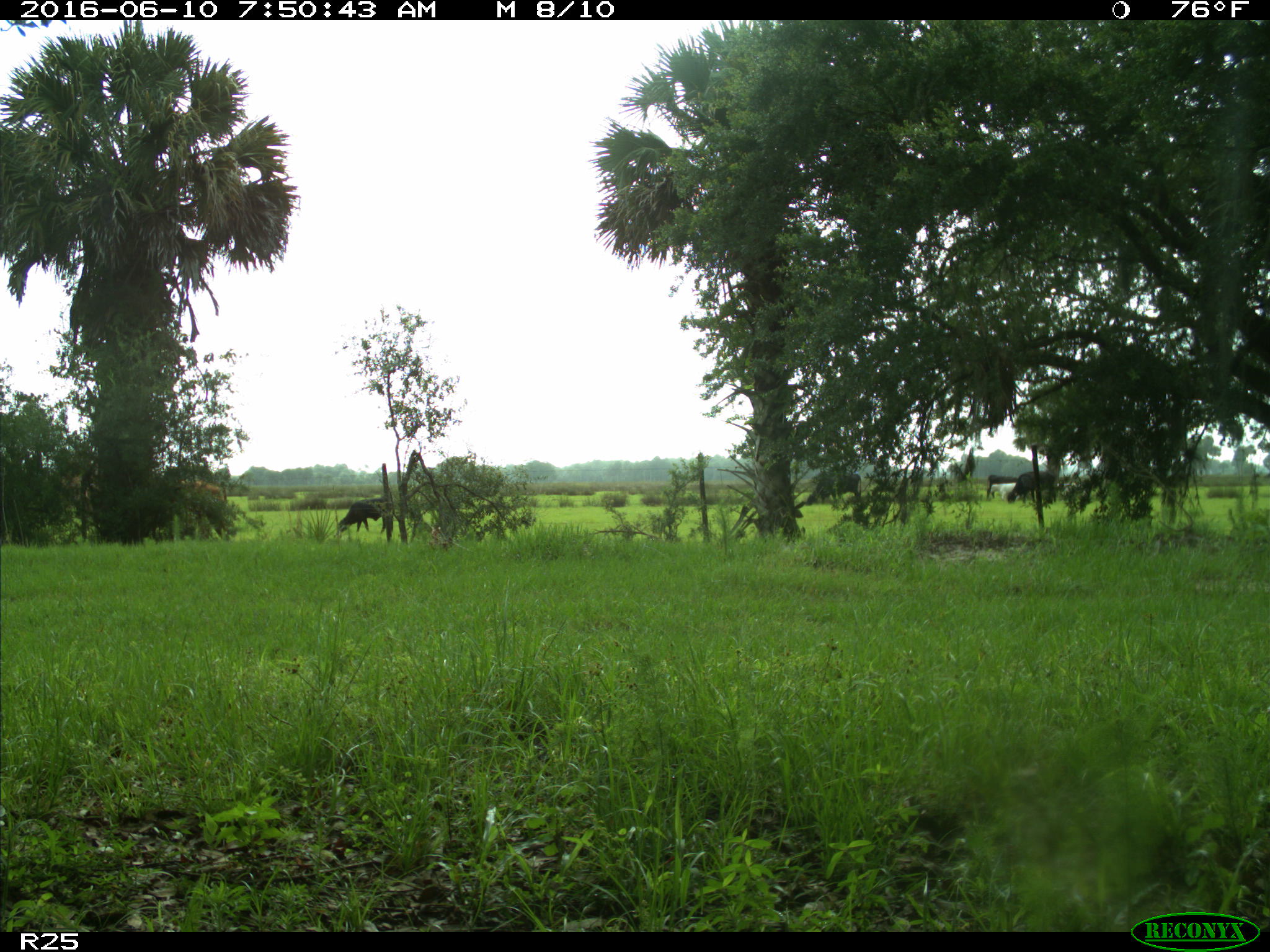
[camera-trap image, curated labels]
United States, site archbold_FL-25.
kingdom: Animalia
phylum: Chordata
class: Mammalia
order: Artiodactyla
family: Bovidae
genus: Bos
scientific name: Bos taurus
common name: domestic cow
Bos taurus (domestic cow).